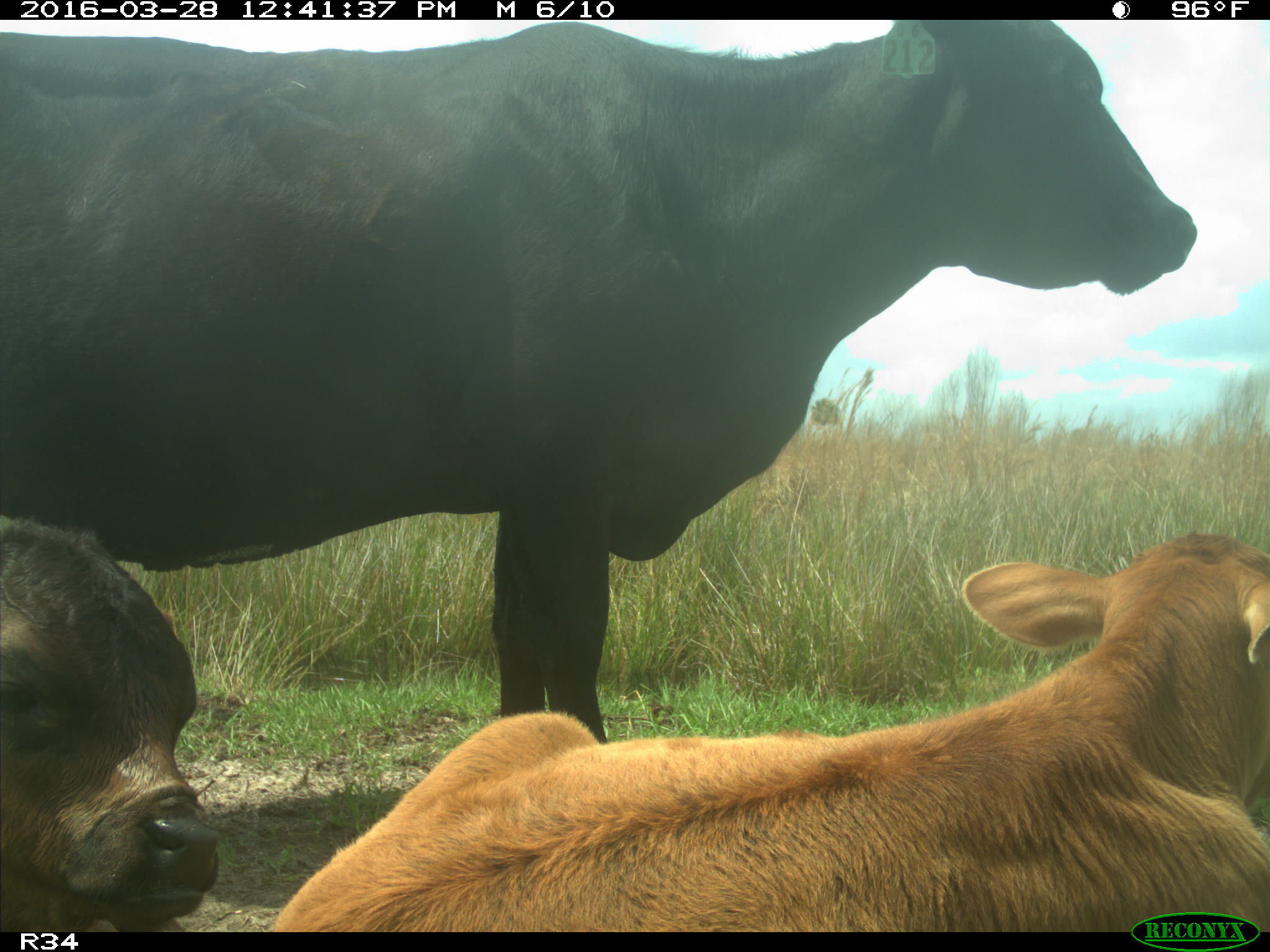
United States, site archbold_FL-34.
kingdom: Animalia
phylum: Chordata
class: Mammalia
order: Artiodactyla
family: Bovidae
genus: Bos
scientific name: Bos taurus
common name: domestic cow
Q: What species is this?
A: Bos taurus (domestic cow).